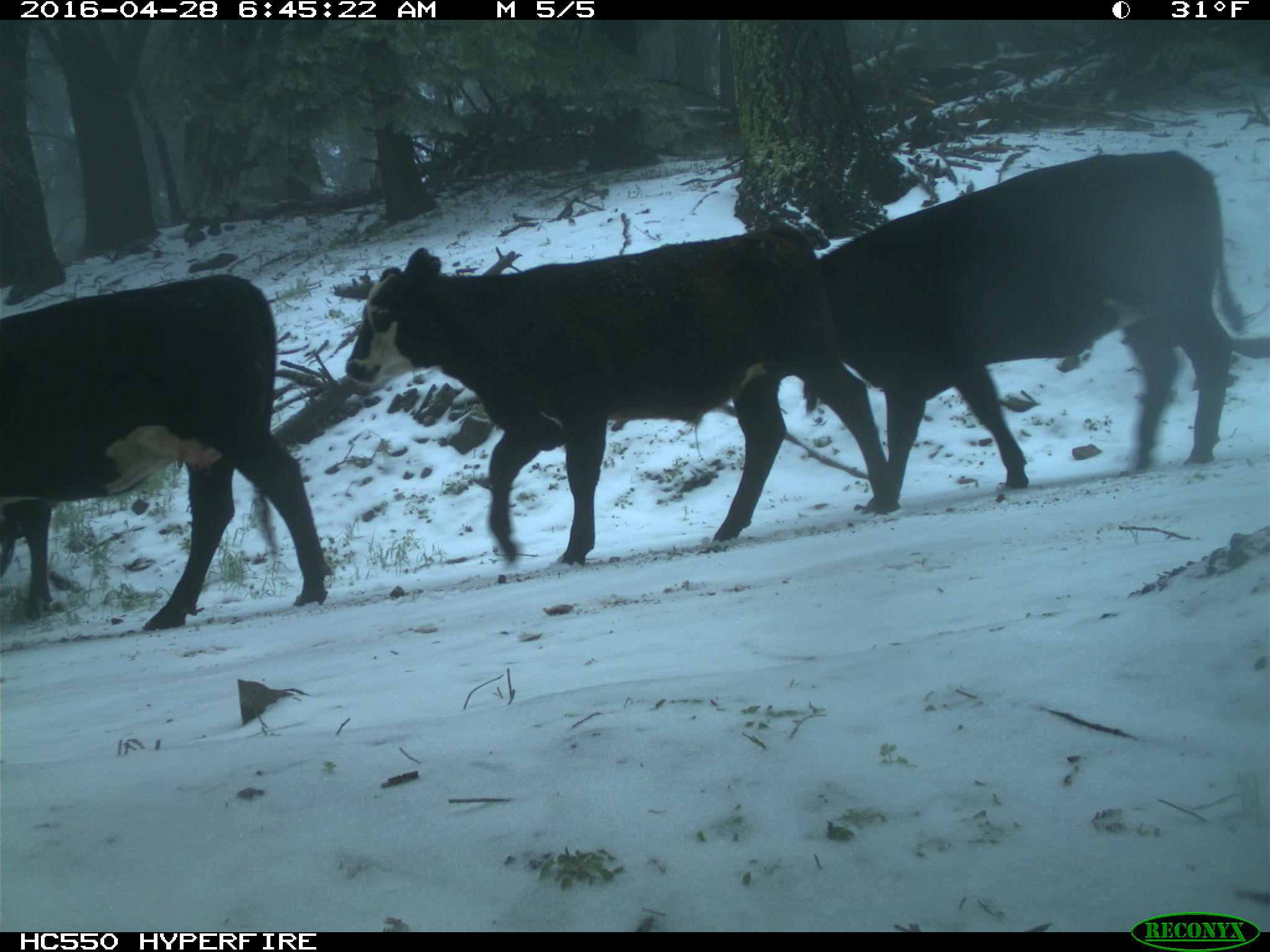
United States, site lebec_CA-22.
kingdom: Animalia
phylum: Chordata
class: Mammalia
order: Artiodactyla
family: Bovidae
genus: Bos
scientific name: Bos taurus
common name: domestic cow